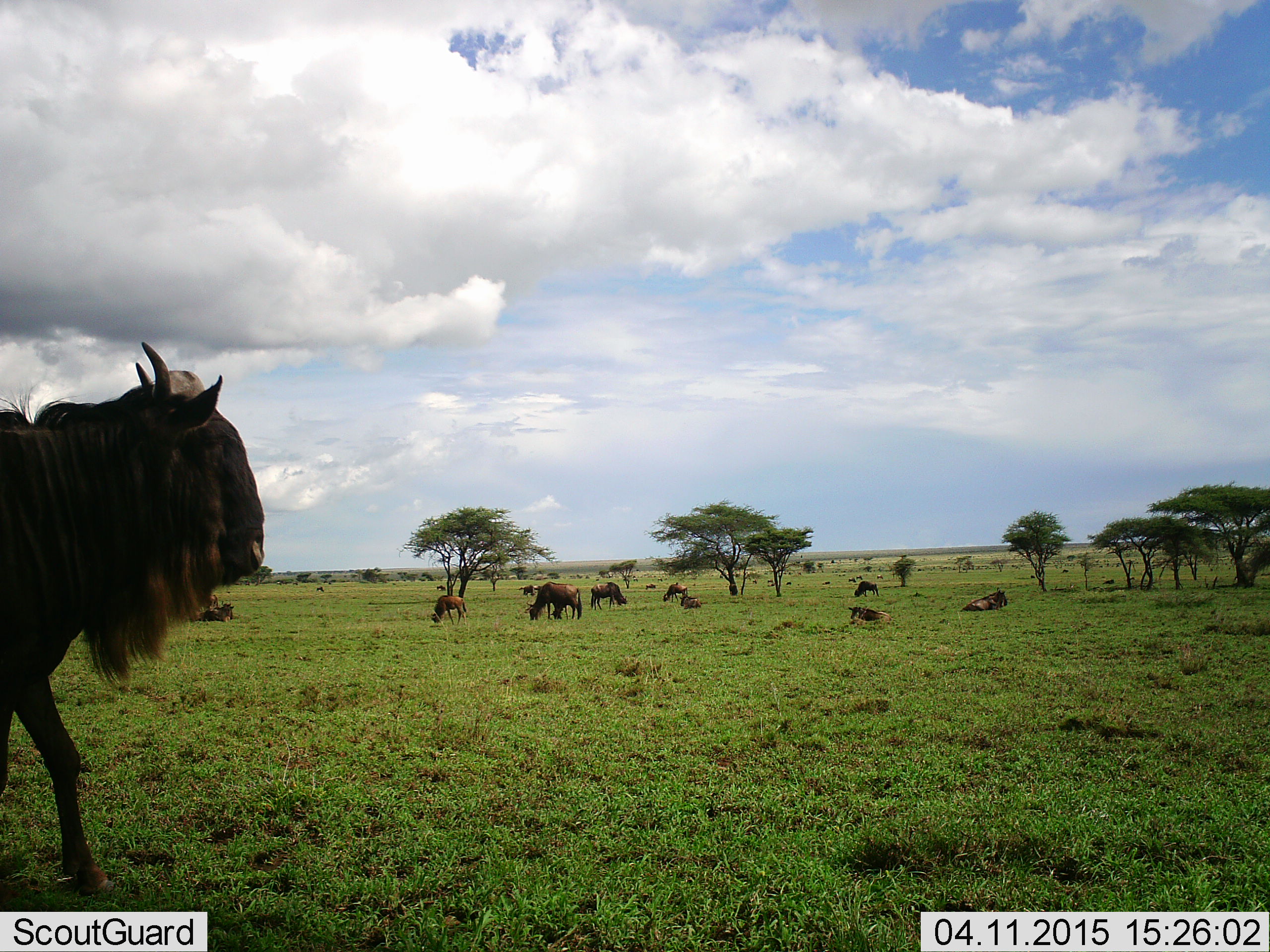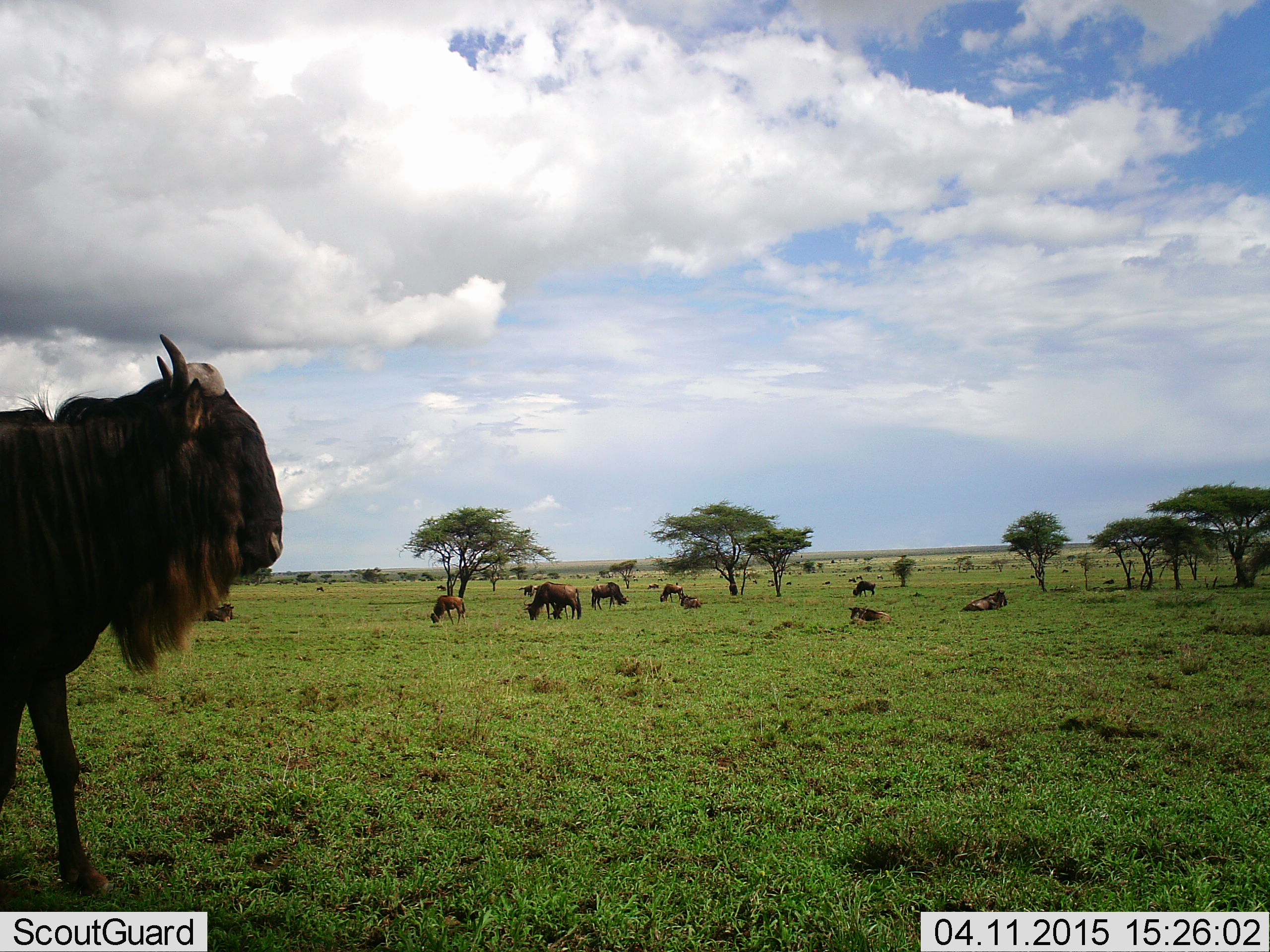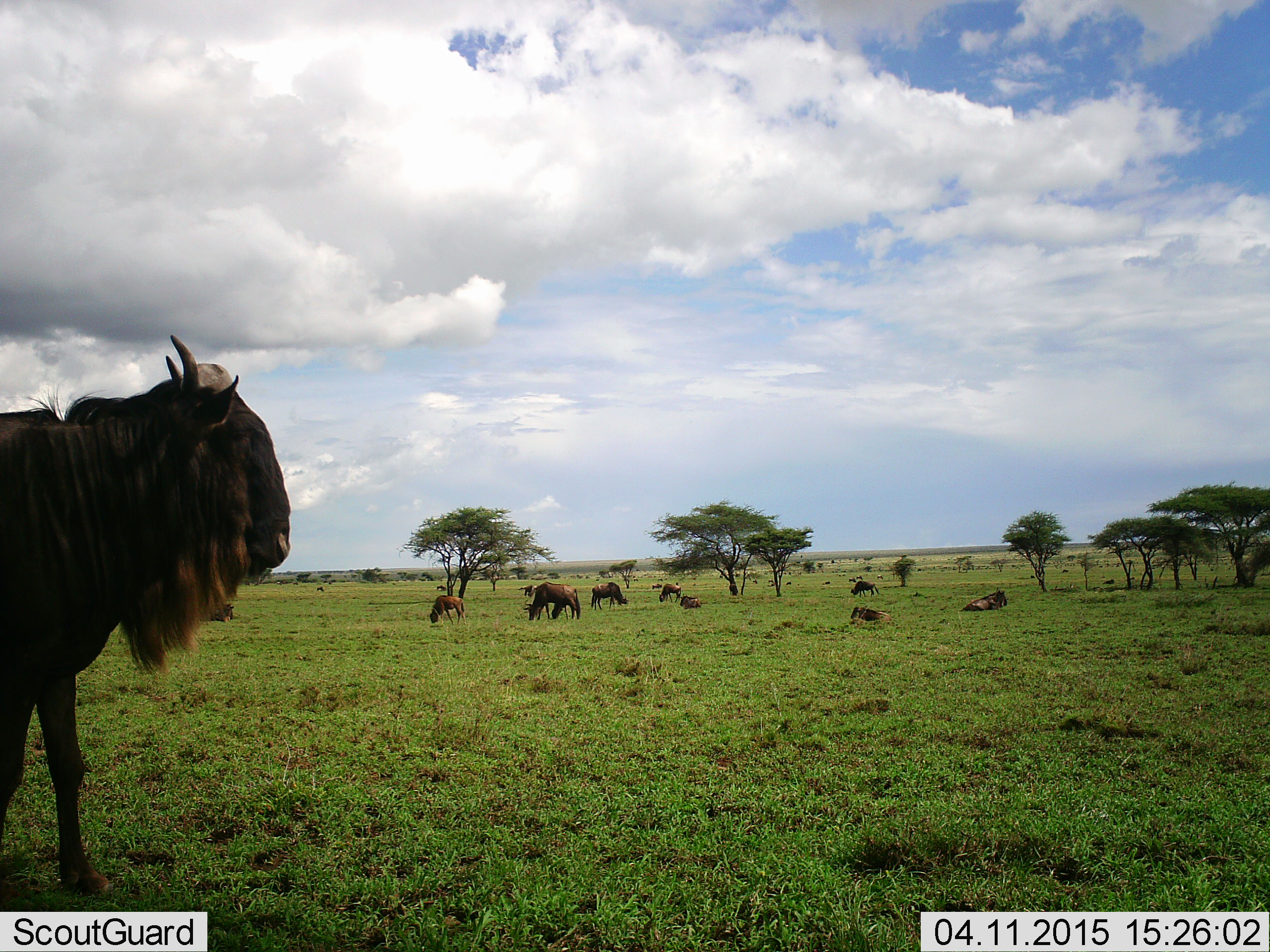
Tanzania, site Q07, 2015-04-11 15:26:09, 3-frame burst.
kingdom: Animalia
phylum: Chordata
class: Mammalia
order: Artiodactyla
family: Bovidae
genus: Connochaetes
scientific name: Connochaetes taurinus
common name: blue wildebeest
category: wildebeest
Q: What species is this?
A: Wildebeest (blue wildebeest) (Connochaetes taurinus).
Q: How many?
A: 11-50.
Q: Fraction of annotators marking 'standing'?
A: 80%.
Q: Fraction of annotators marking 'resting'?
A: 70%.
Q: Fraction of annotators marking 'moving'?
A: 50%.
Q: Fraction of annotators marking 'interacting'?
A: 0%.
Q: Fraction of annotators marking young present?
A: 20%.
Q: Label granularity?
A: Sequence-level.